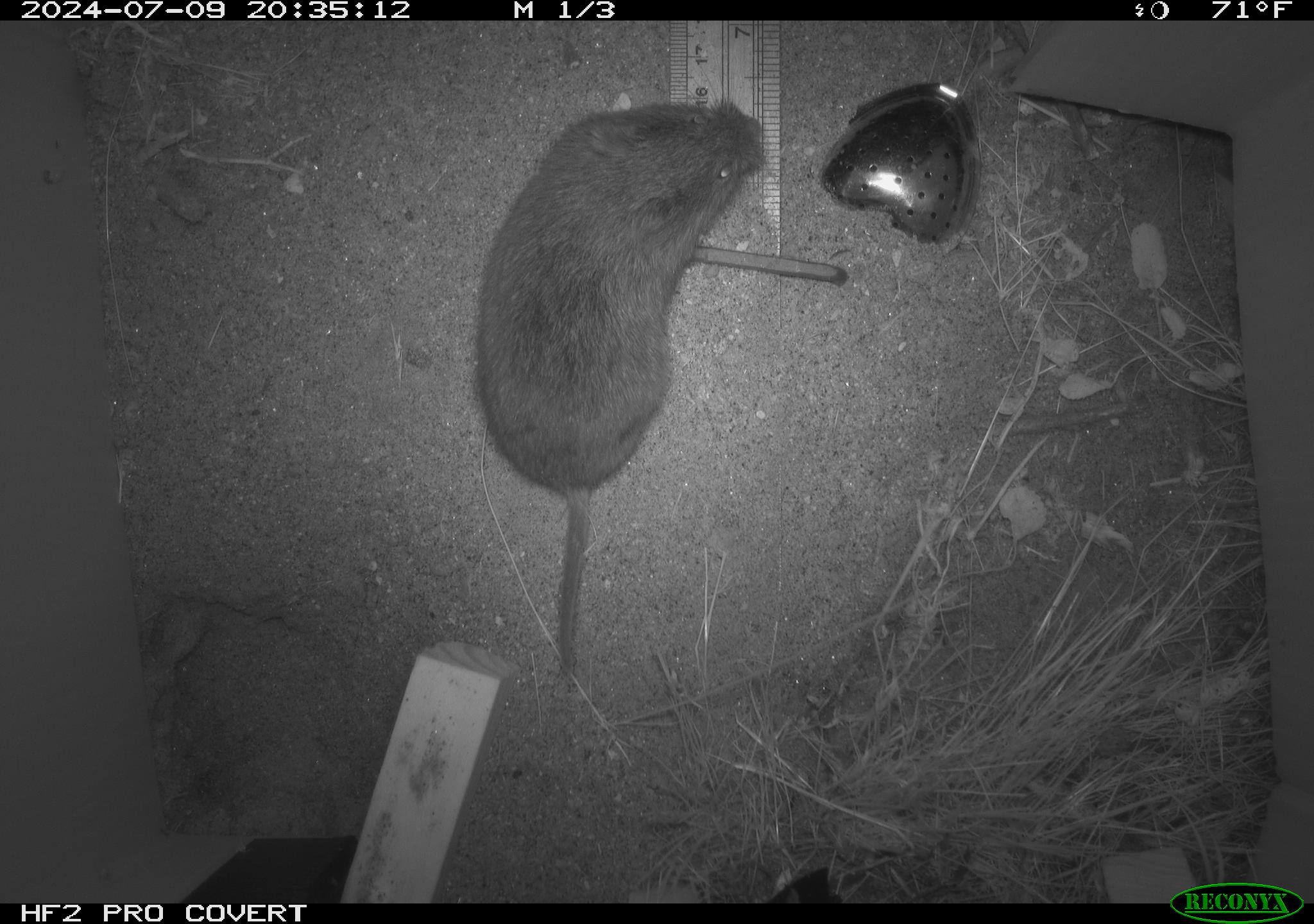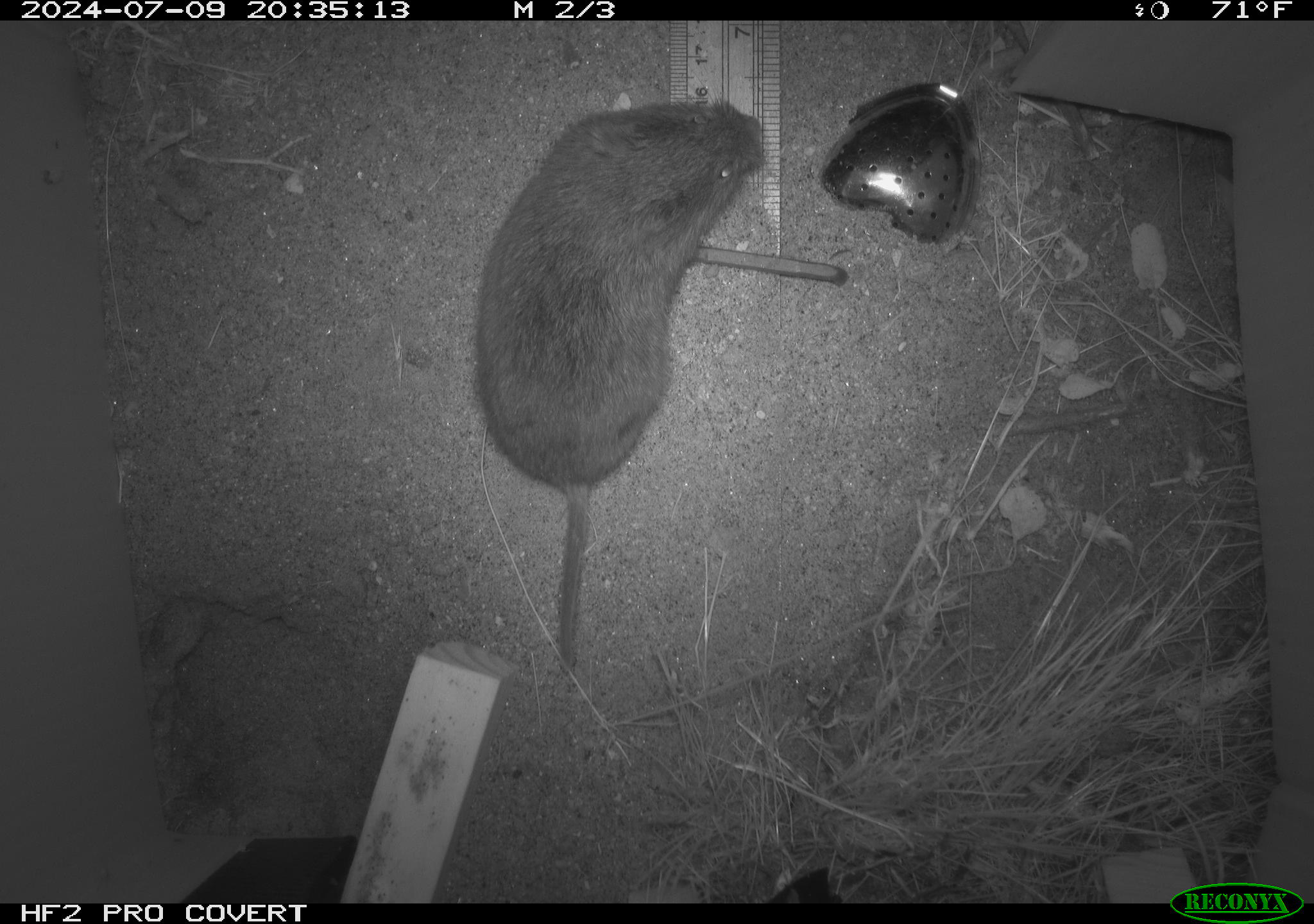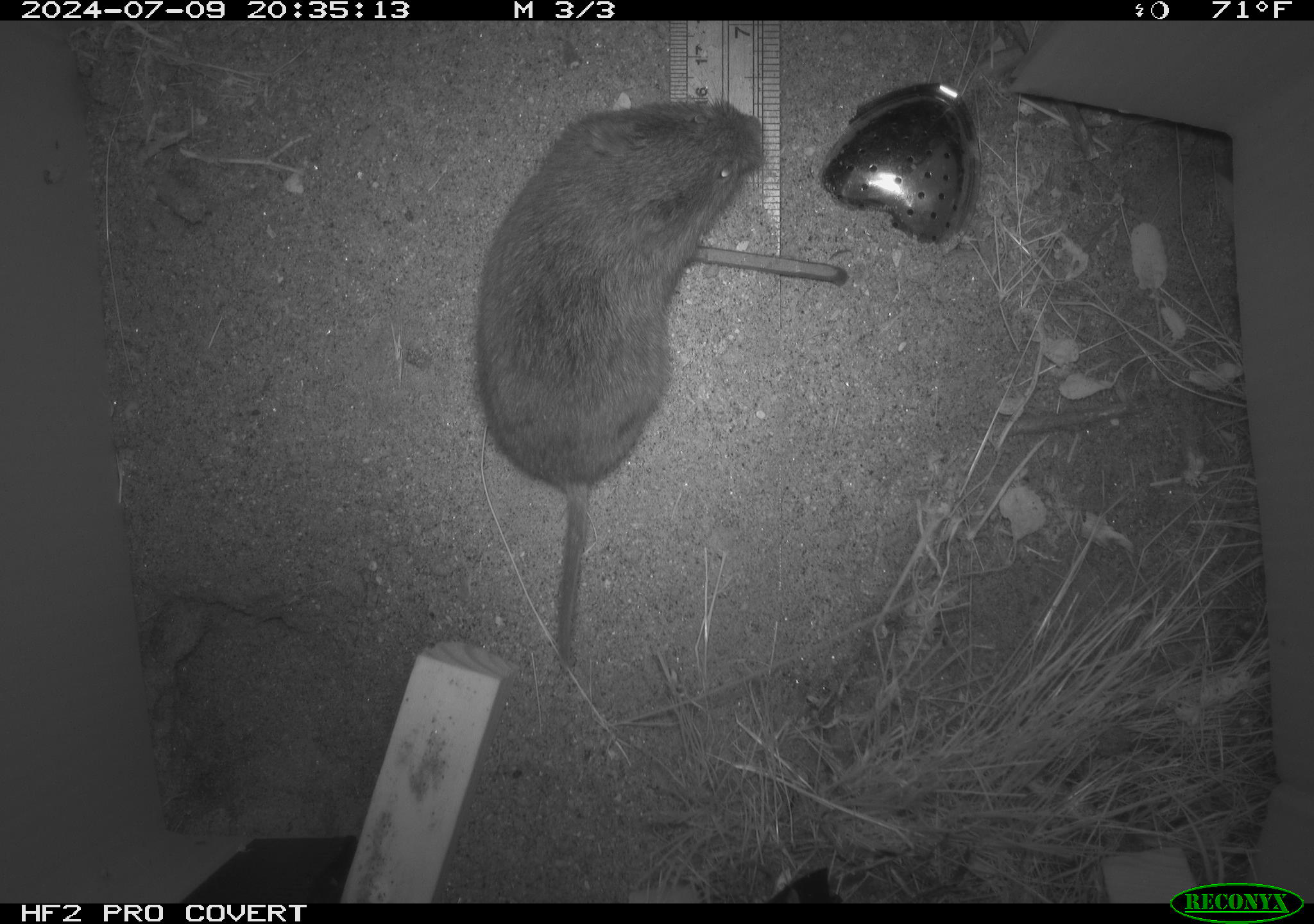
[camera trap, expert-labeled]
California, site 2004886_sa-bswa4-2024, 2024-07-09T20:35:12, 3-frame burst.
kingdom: Animalia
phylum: Chordata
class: Mammalia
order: Rodentia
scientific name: Rodentia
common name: rodent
Rodent (Rodentia).